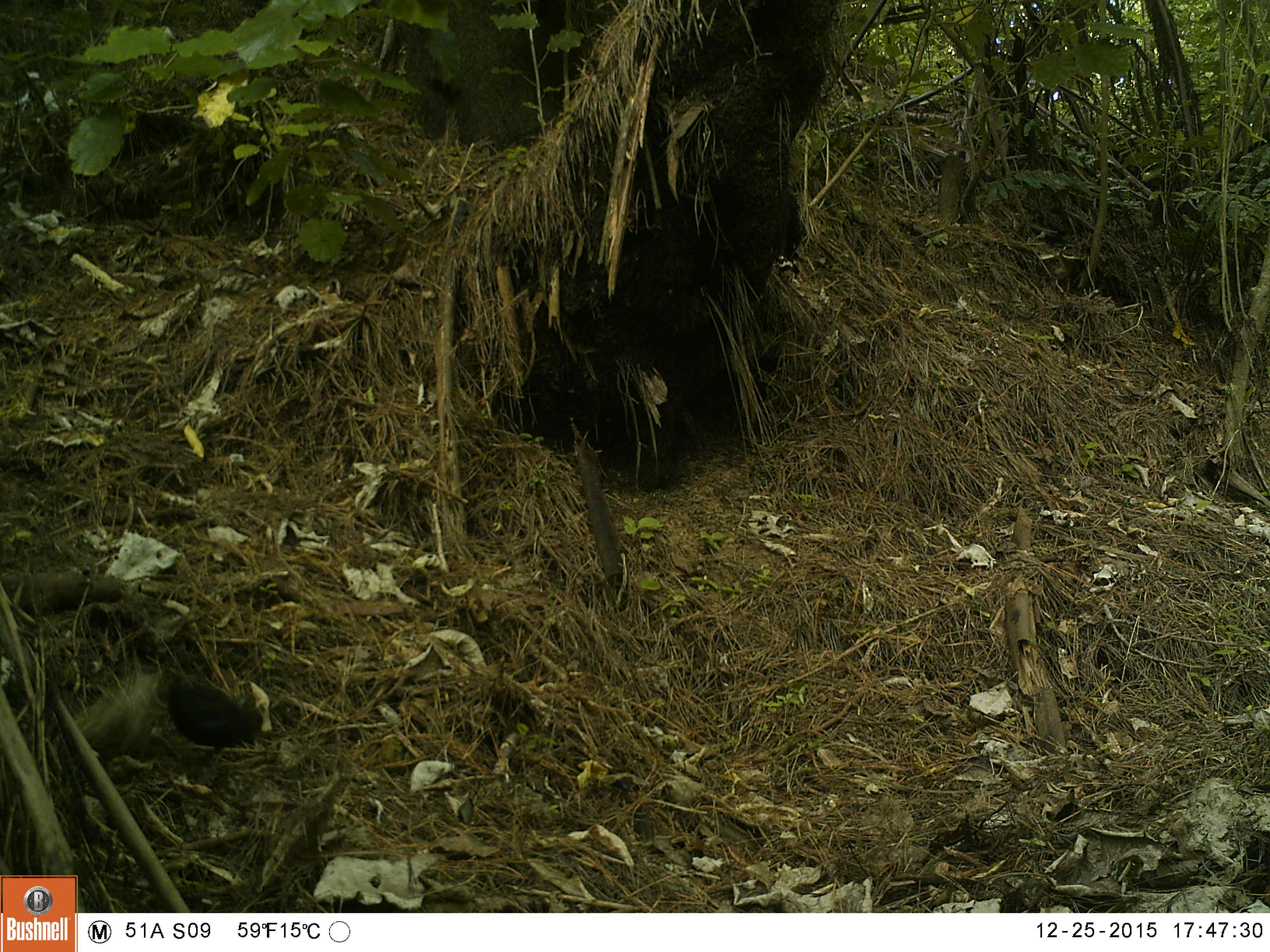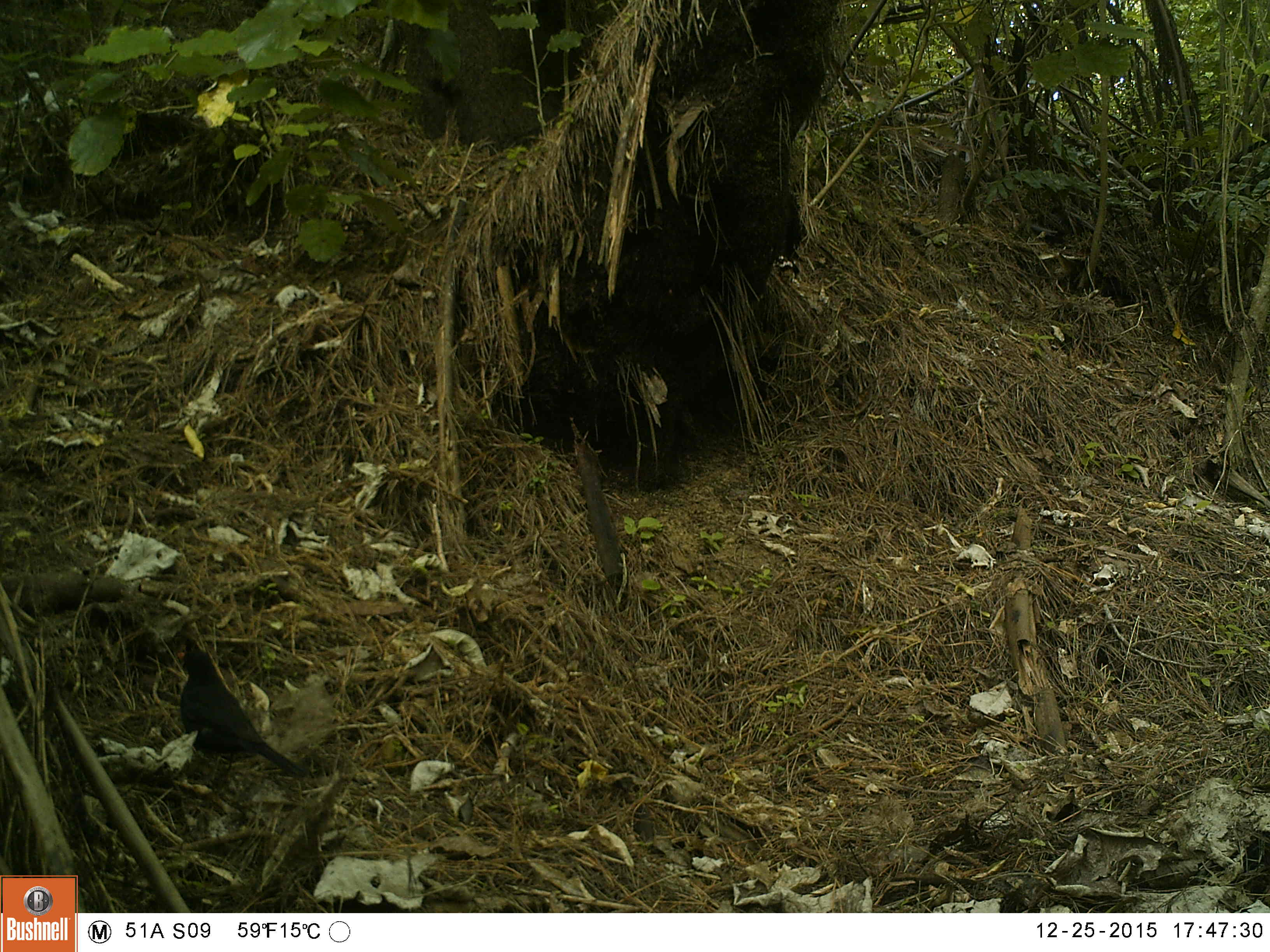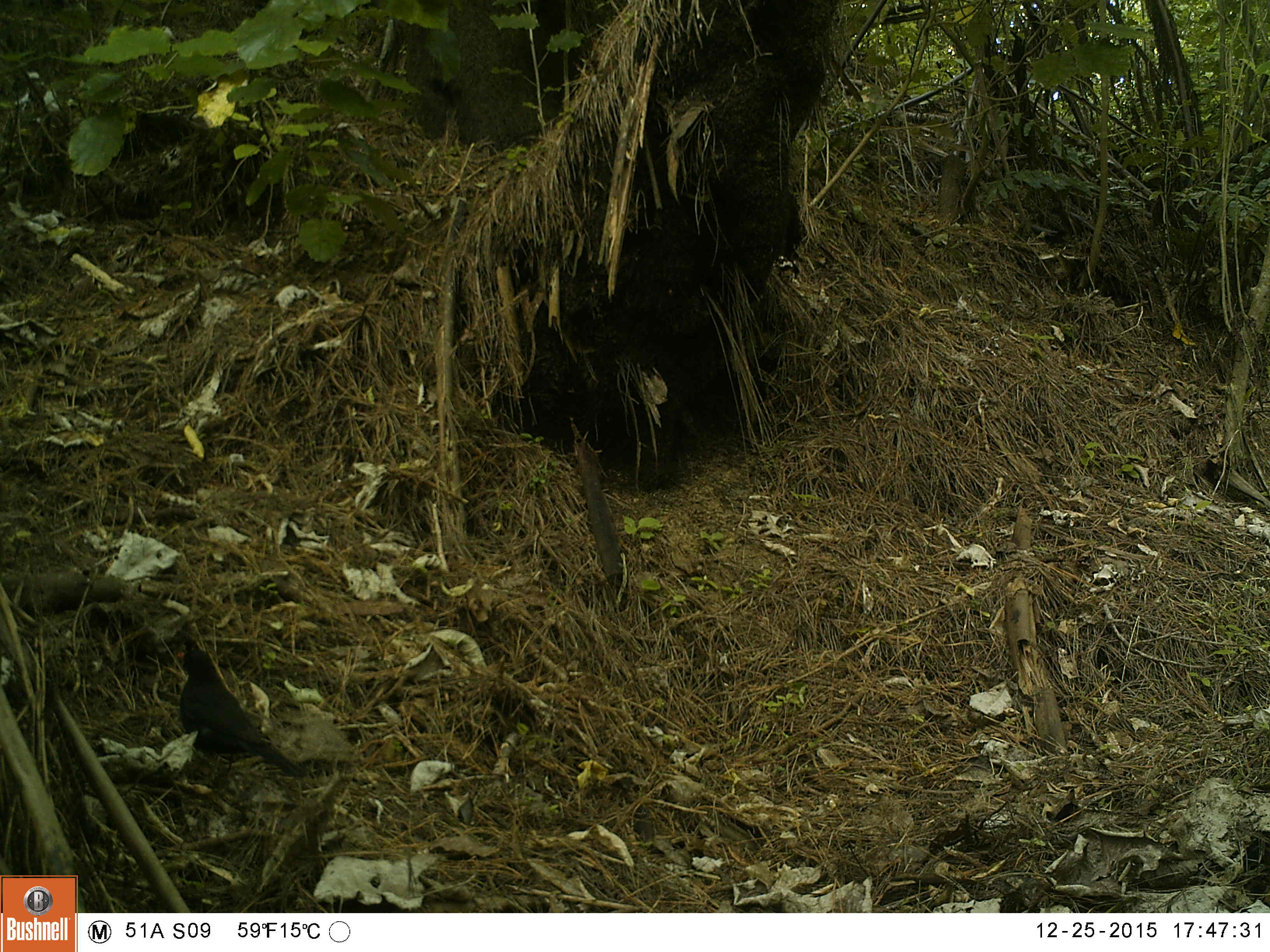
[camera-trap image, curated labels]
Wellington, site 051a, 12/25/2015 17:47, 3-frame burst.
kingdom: Animalia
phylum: Chordata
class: Aves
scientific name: Aves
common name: bird